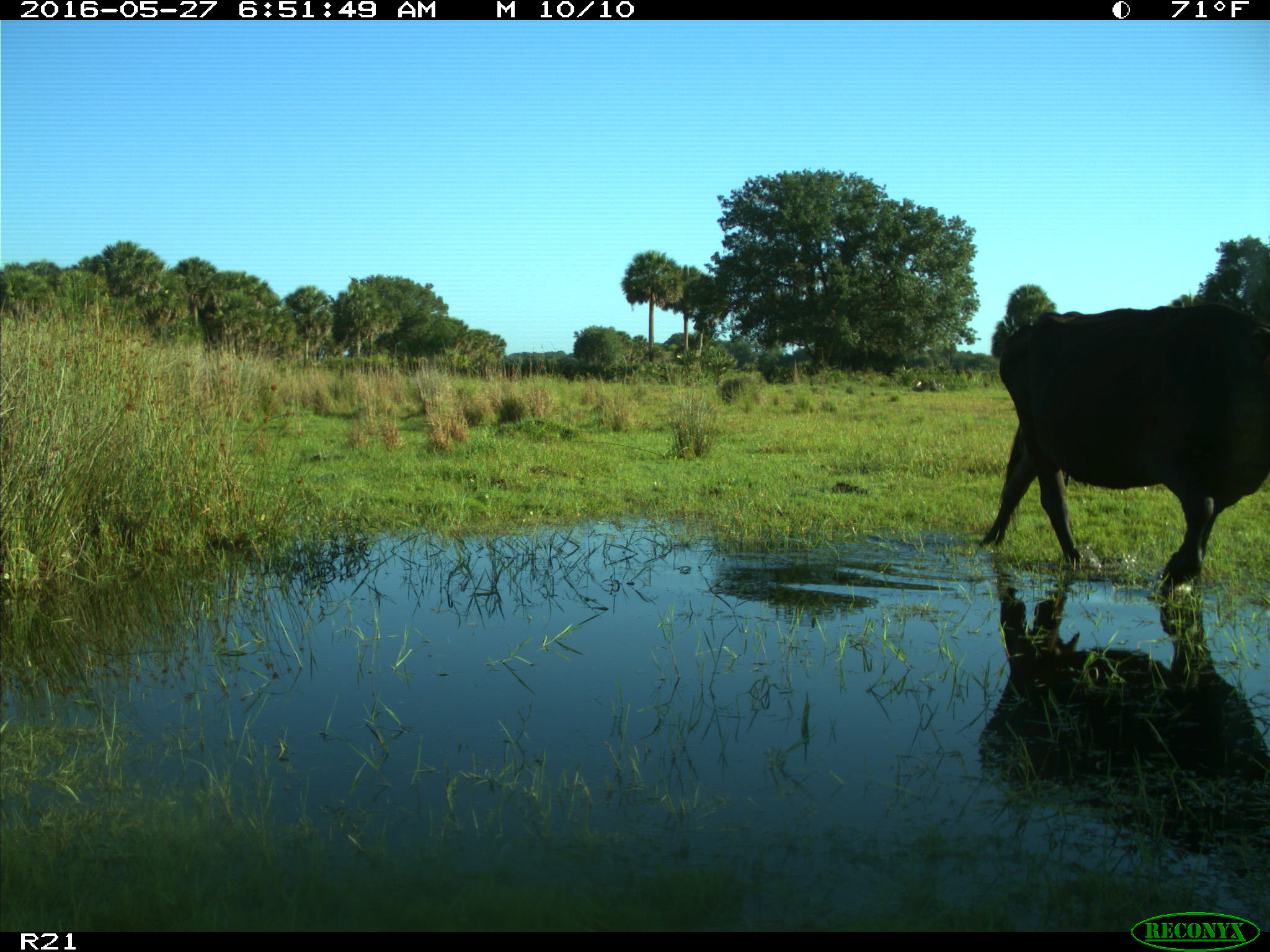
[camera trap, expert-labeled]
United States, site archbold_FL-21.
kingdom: Animalia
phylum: Chordata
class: Mammalia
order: Artiodactyla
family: Bovidae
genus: Bos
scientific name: Bos taurus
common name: domestic cow